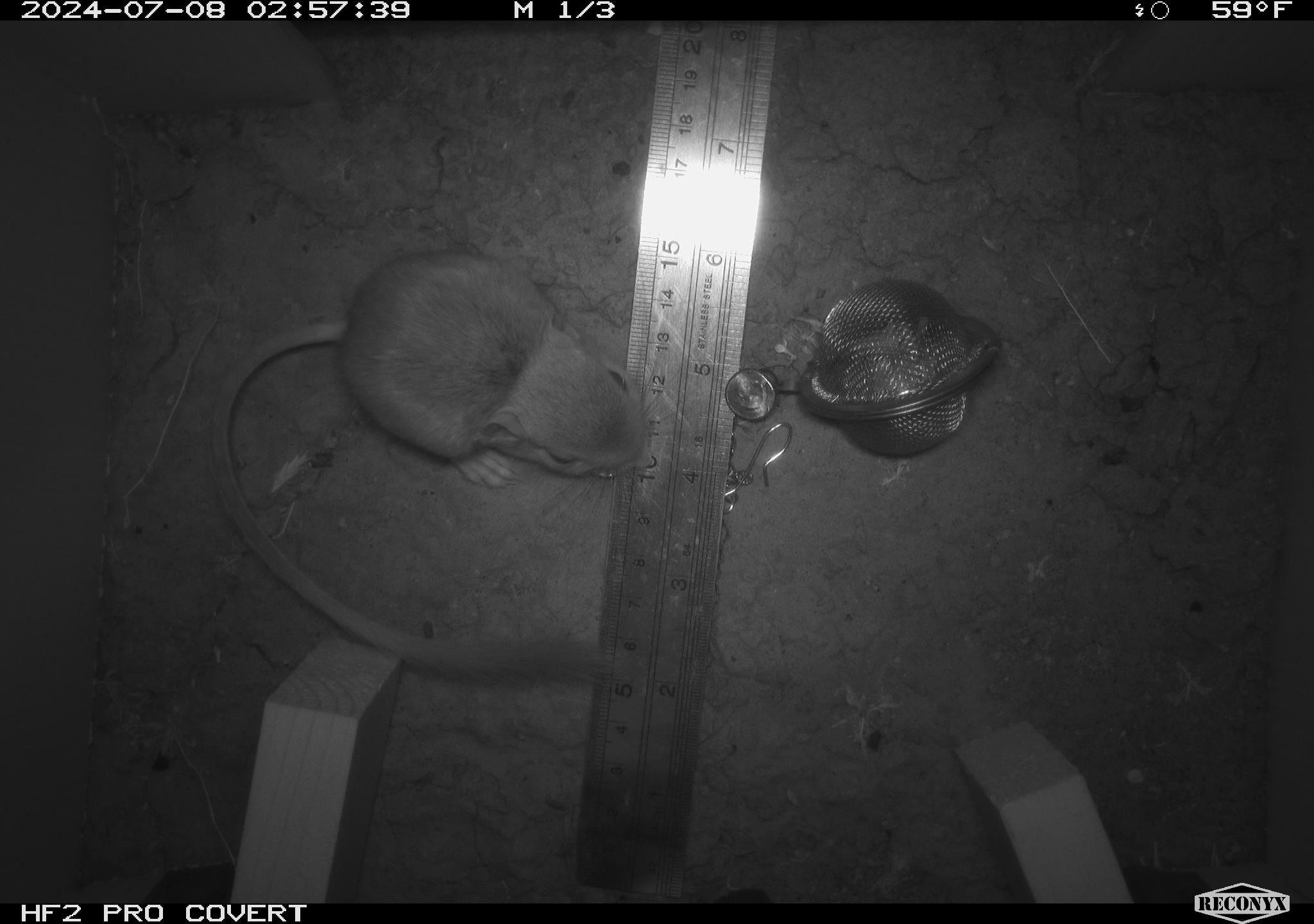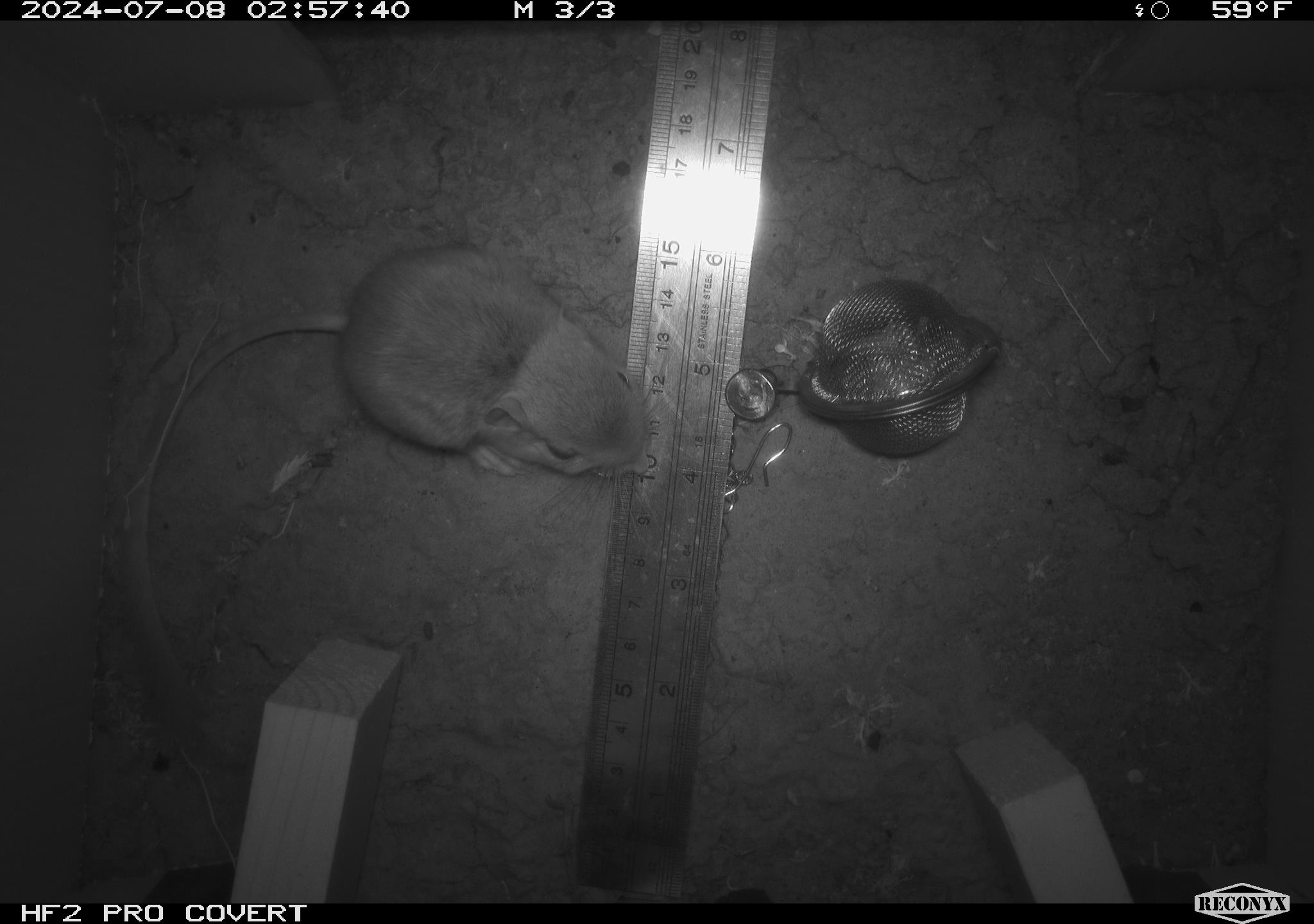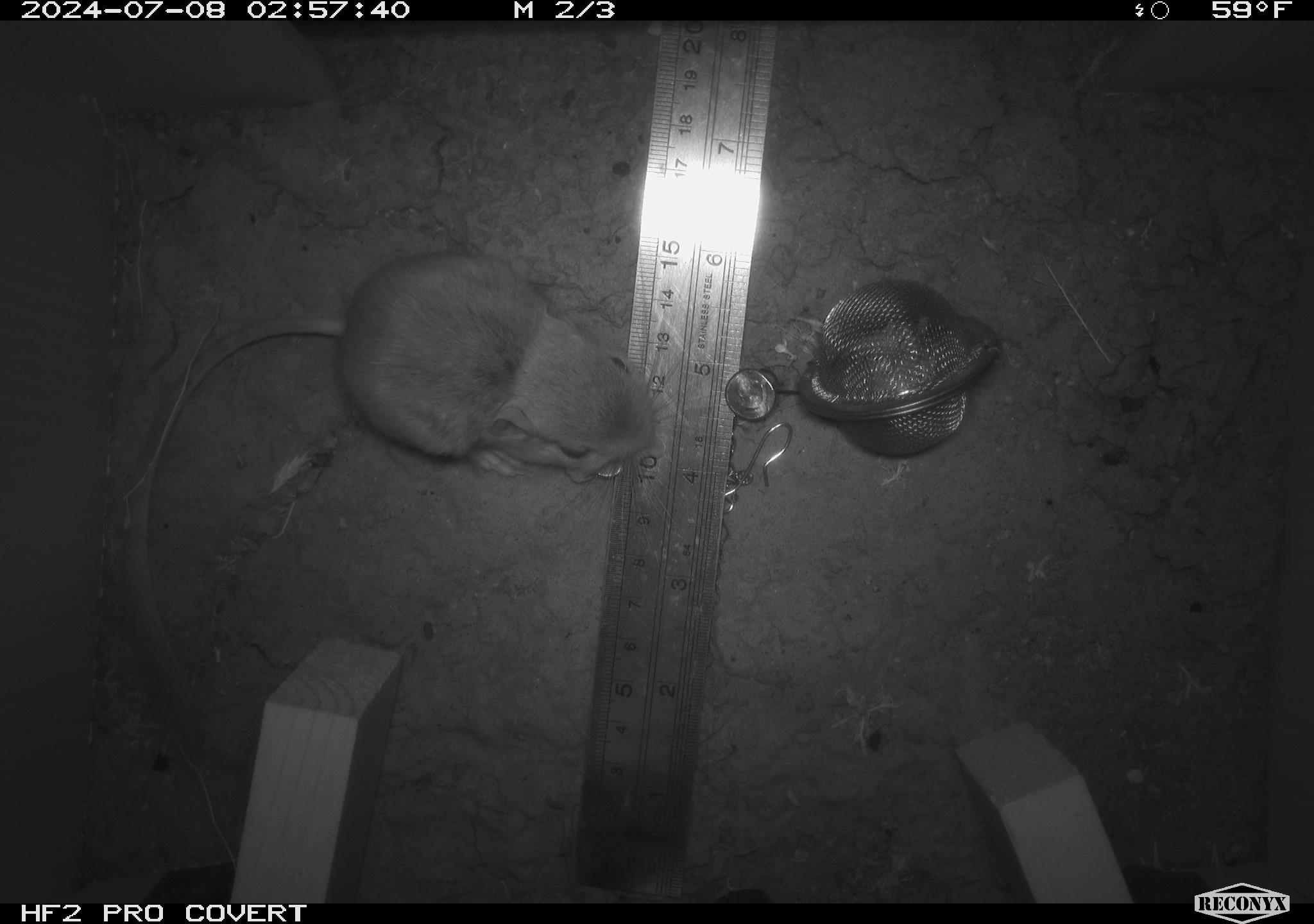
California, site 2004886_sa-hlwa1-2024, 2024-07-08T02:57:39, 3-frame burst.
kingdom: Animalia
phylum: Chordata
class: Mammalia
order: Rodentia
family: Heteromyidae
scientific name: Heteromyidae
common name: kangaroo rats and pocket mice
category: heteromyidae family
Heteromyidae family (kangaroo rats and pocket mice) (Heteromyidae).